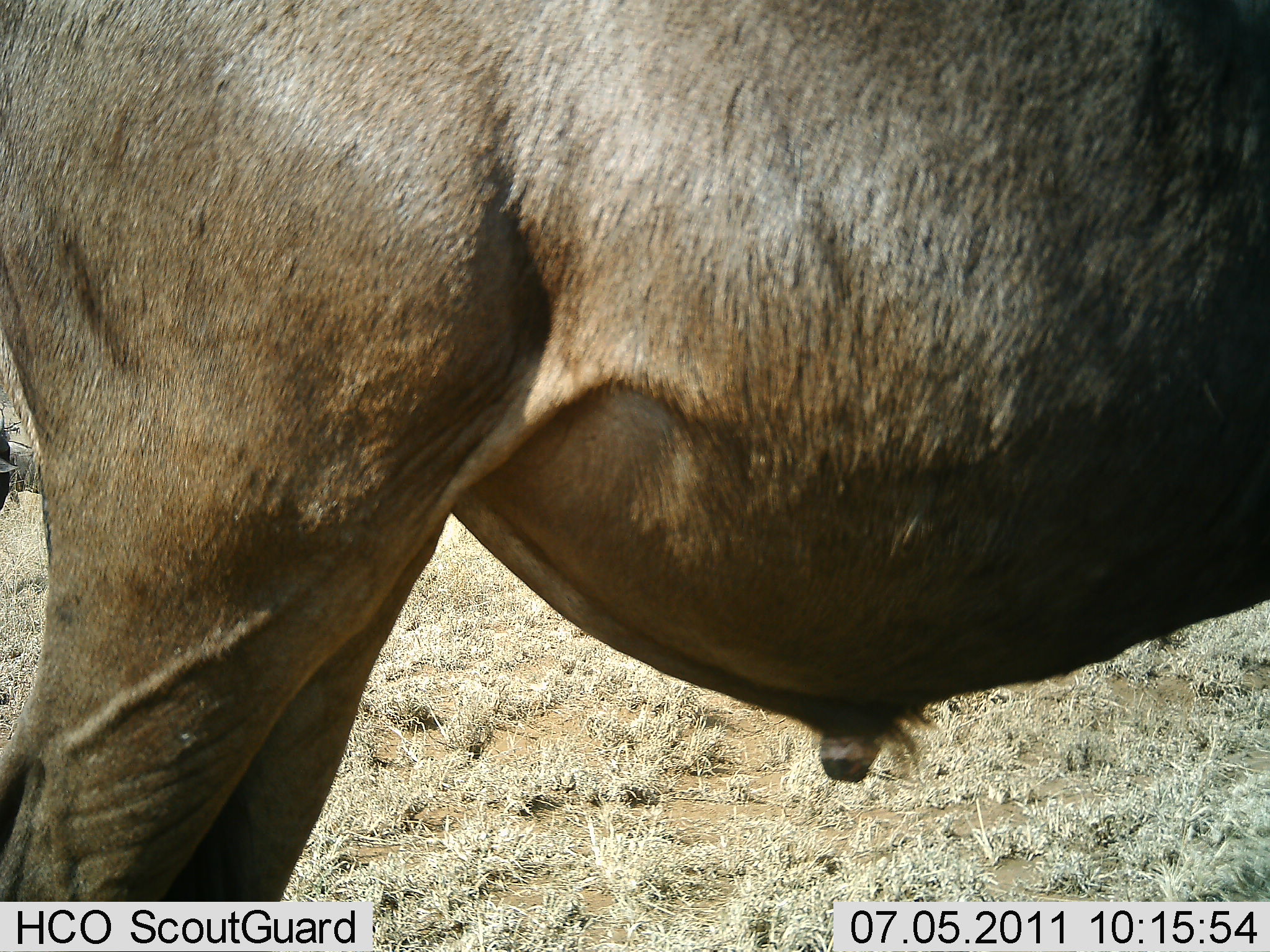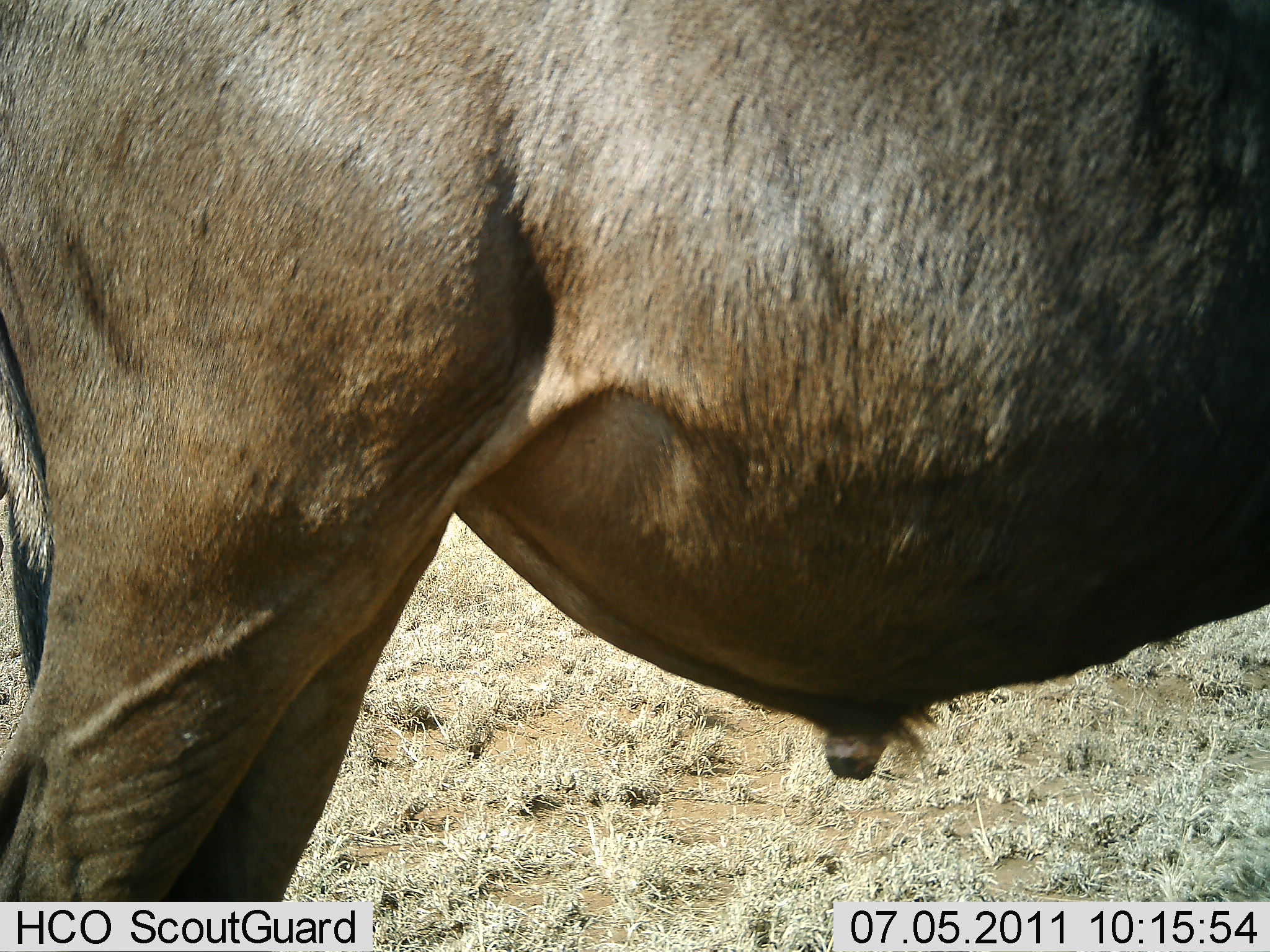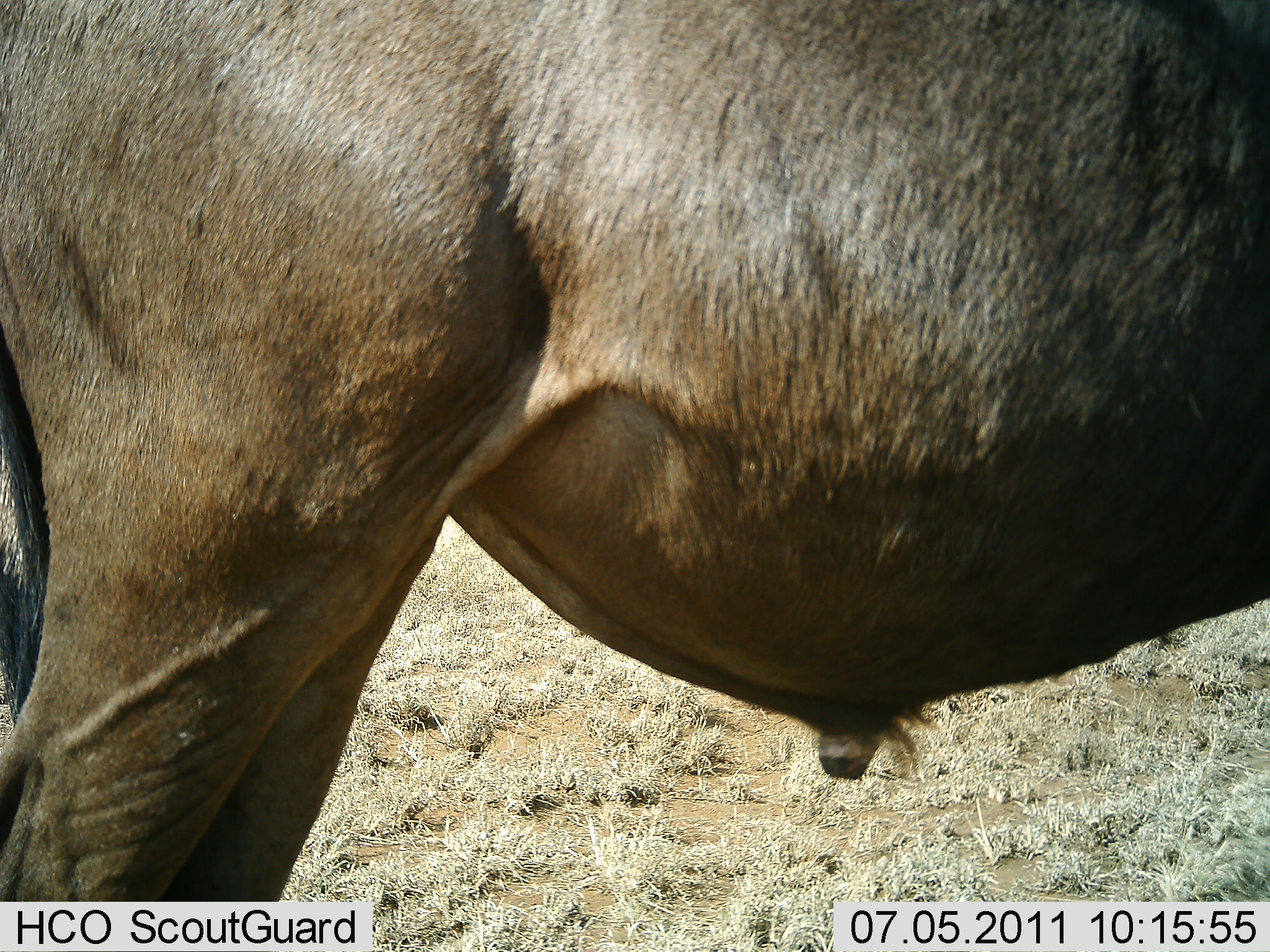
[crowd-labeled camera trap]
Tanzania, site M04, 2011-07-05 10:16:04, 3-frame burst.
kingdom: Animalia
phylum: Chordata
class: Mammalia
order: Artiodactyla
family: Bovidae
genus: Connochaetes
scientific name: Connochaetes taurinus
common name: blue wildebeest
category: wildebeest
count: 1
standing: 100%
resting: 8%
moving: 0%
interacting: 0%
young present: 0%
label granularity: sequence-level